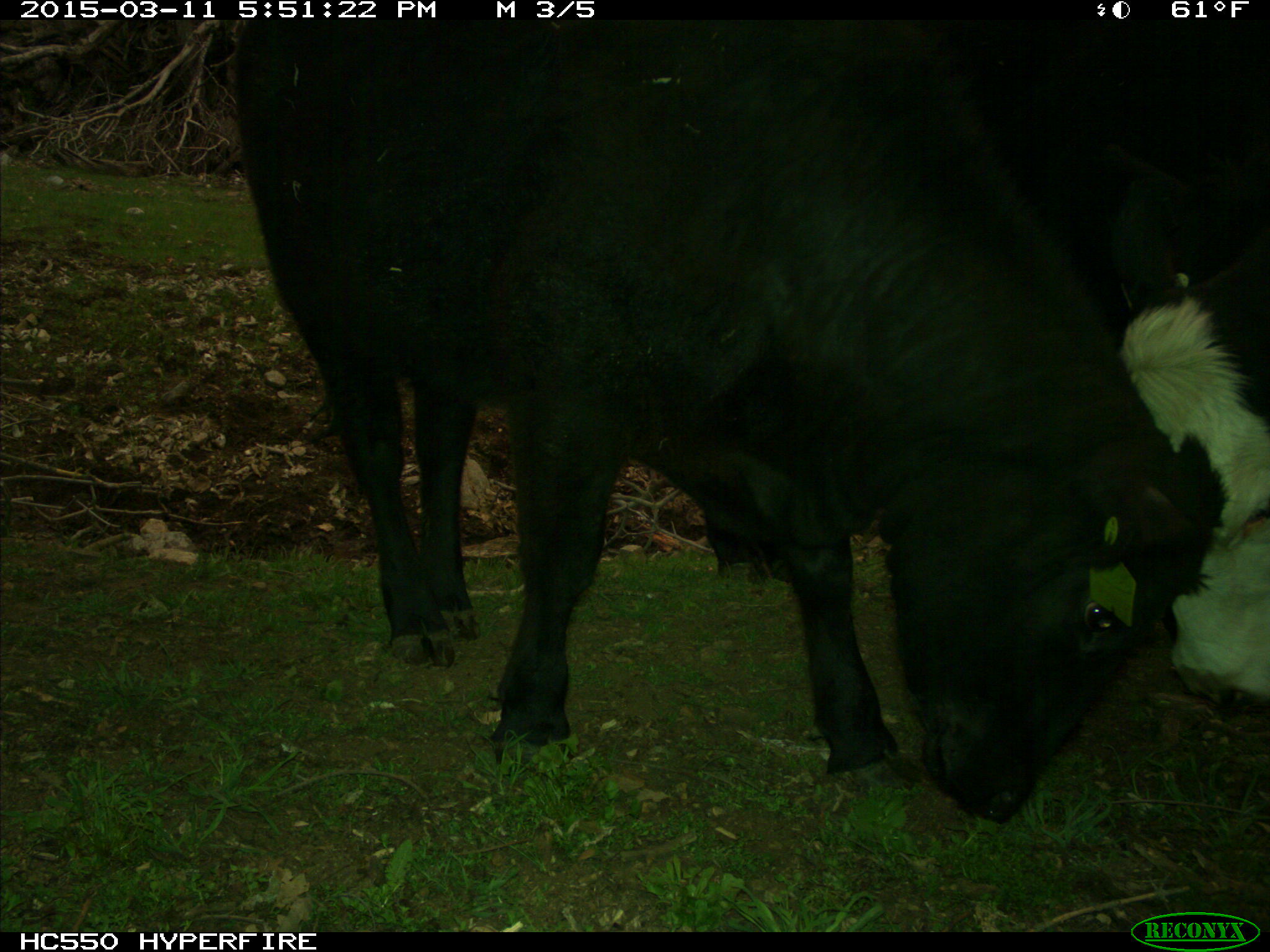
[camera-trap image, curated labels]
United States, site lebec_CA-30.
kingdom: Animalia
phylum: Chordata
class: Mammalia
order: Artiodactyla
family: Bovidae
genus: Bos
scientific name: Bos taurus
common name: domestic cow